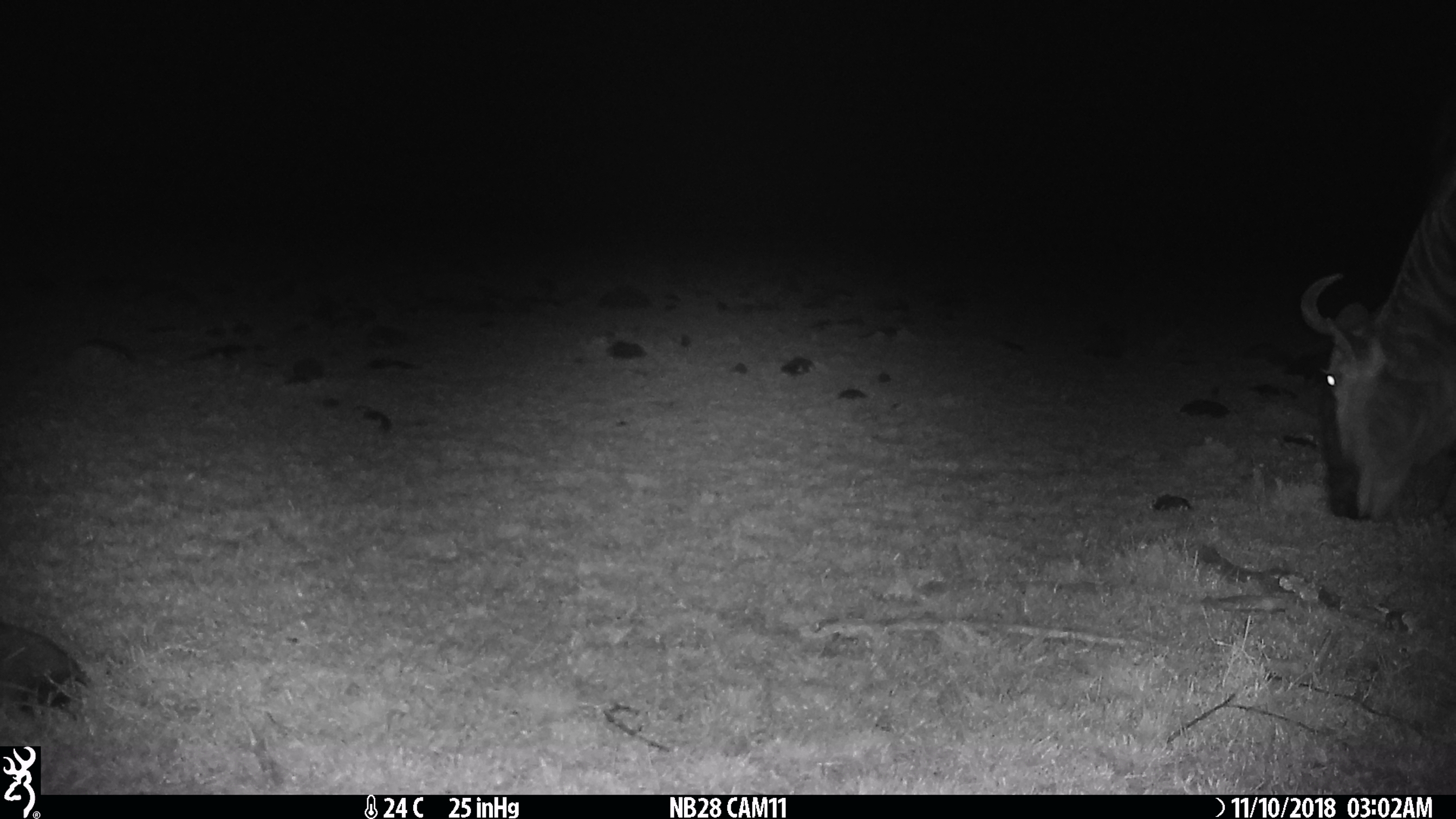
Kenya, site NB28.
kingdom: Animalia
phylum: Chordata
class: Mammalia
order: Artiodactyla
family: Bovidae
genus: Connochaetes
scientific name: Connochaetes taurinus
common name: blue wildebeest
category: wildebeest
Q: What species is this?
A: Wildebeest (blue wildebeest) (Connochaetes taurinus).